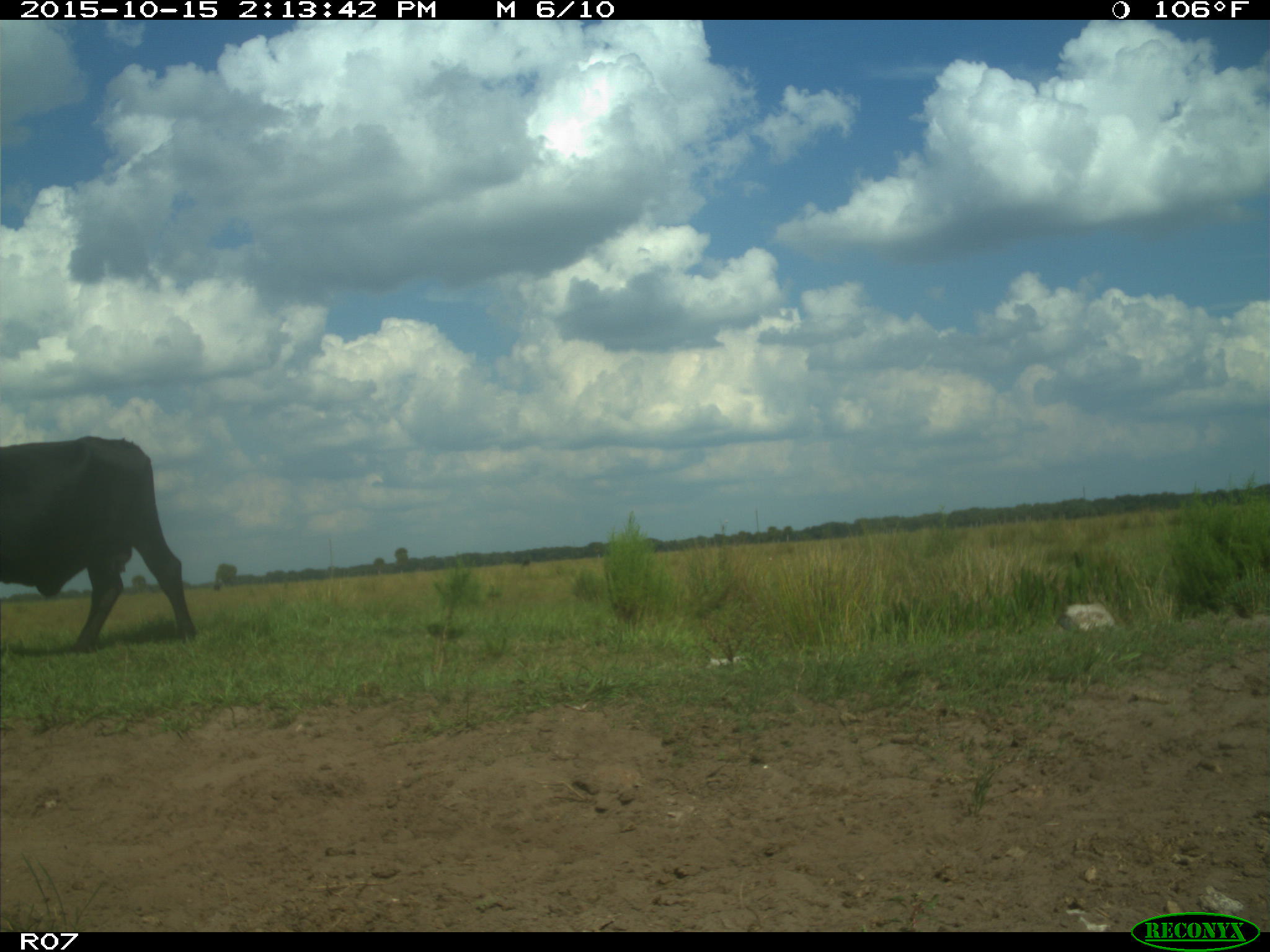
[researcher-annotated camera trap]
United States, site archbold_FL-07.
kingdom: Animalia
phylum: Chordata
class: Mammalia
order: Artiodactyla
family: Bovidae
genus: Bos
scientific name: Bos taurus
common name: domestic cow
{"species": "Bos taurus (domestic cow)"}